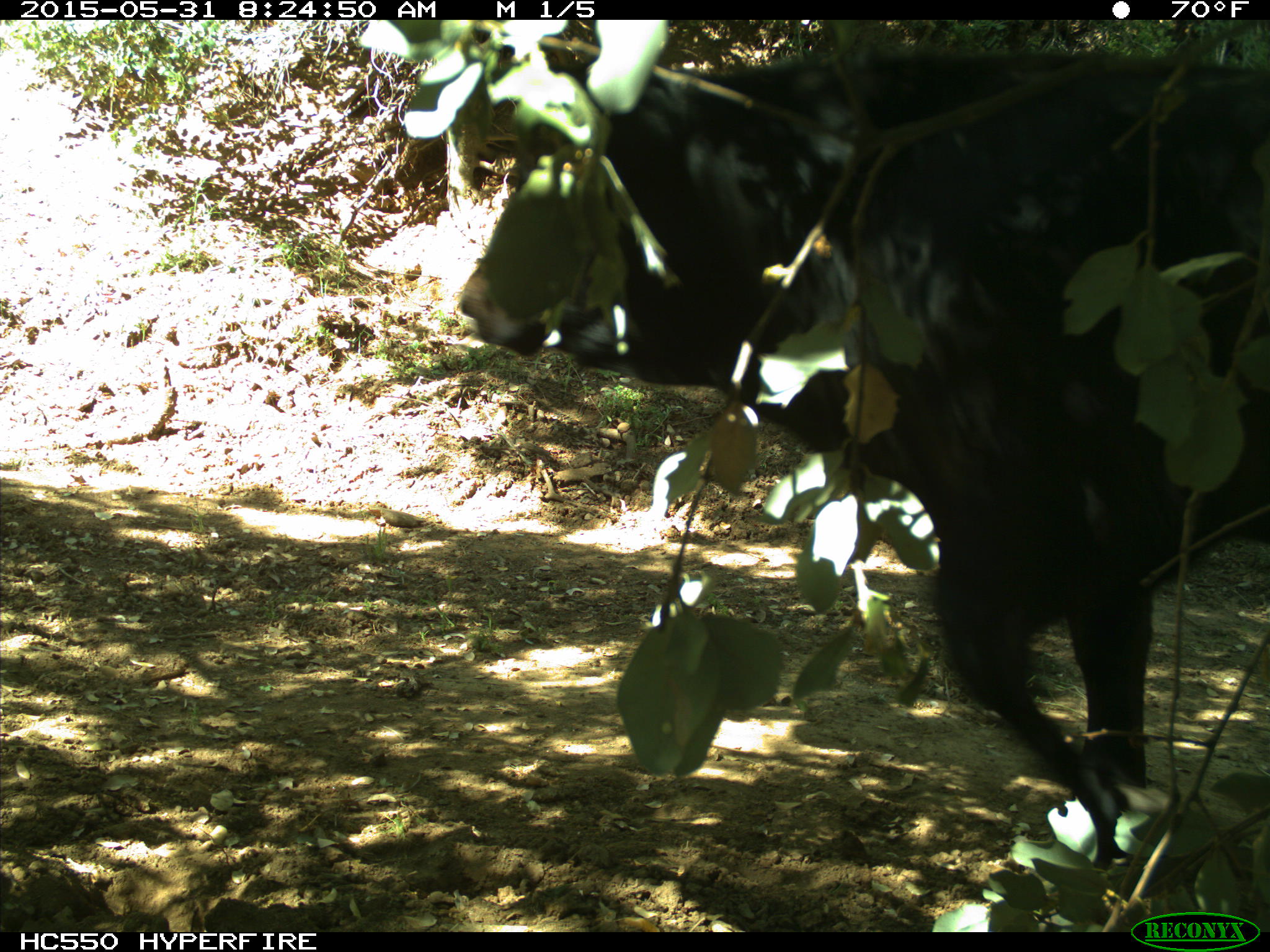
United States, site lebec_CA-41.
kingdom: Animalia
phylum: Chordata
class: Mammalia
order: Artiodactyla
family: Bovidae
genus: Bos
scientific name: Bos taurus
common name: domestic cow